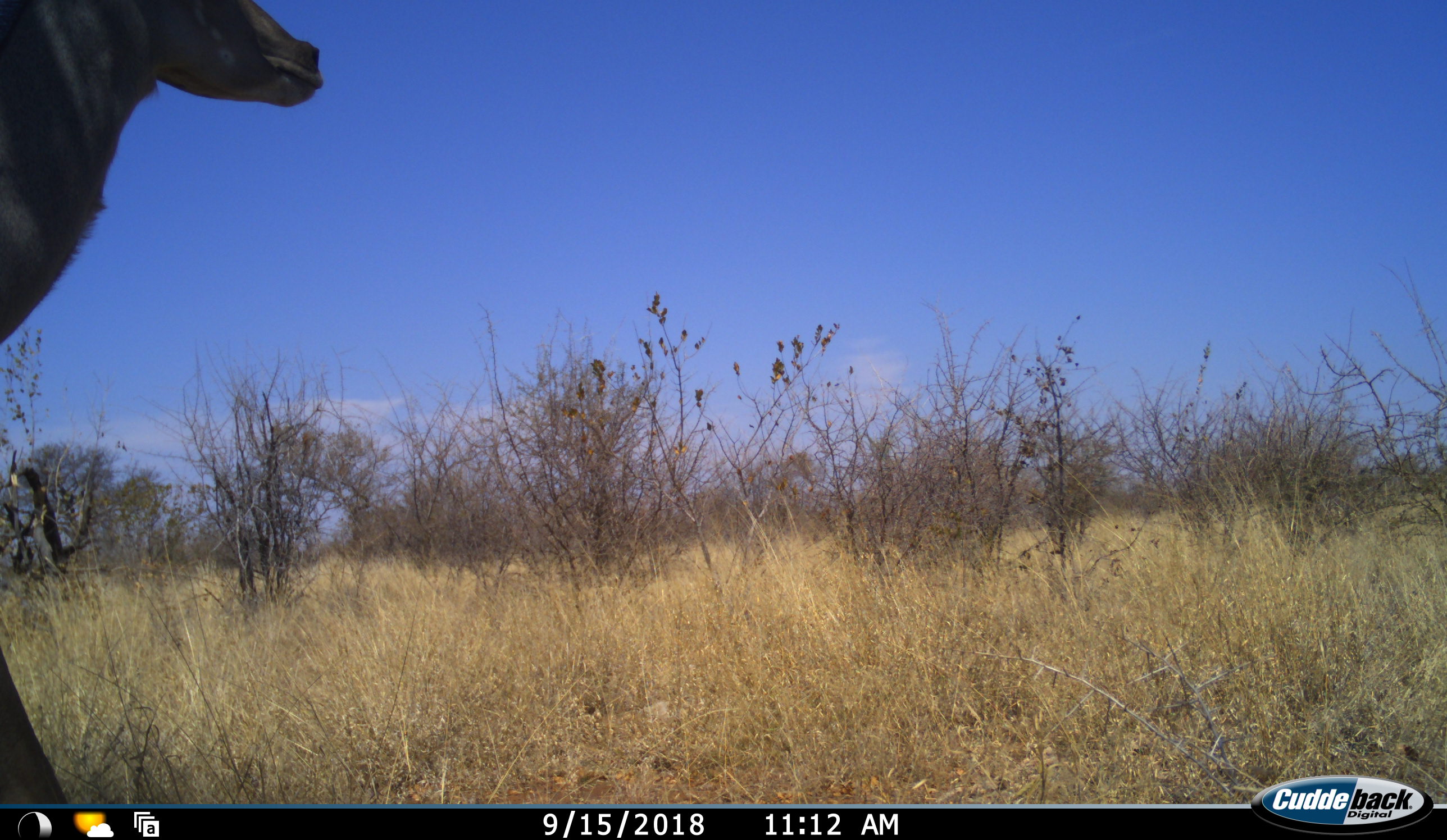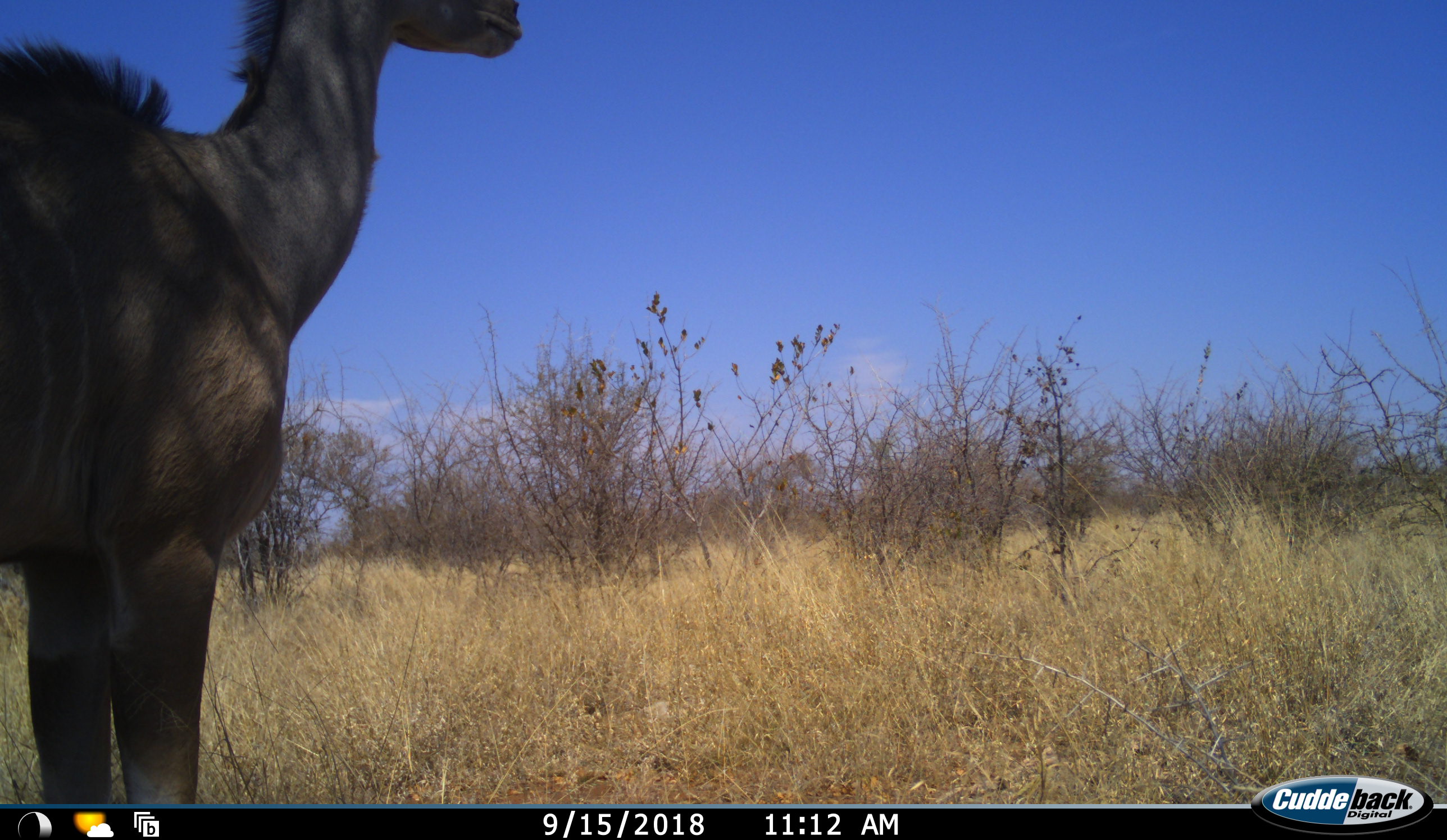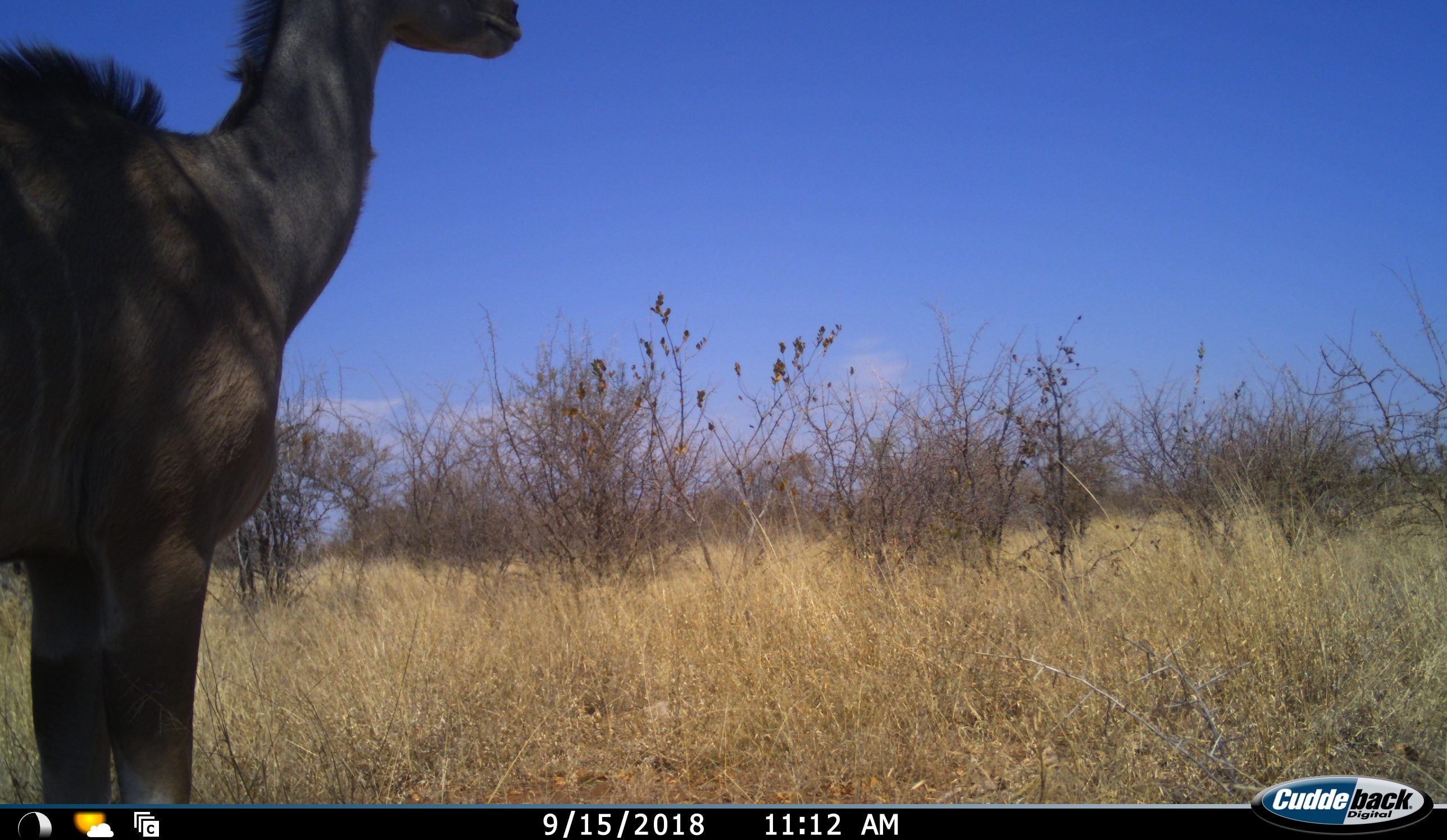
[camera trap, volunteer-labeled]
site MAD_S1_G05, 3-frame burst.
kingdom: Animalia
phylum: Chordata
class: Mammalia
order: Artiodactyla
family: Bovidae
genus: Tragelaphus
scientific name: Tragelaphus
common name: kudu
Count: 1.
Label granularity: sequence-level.